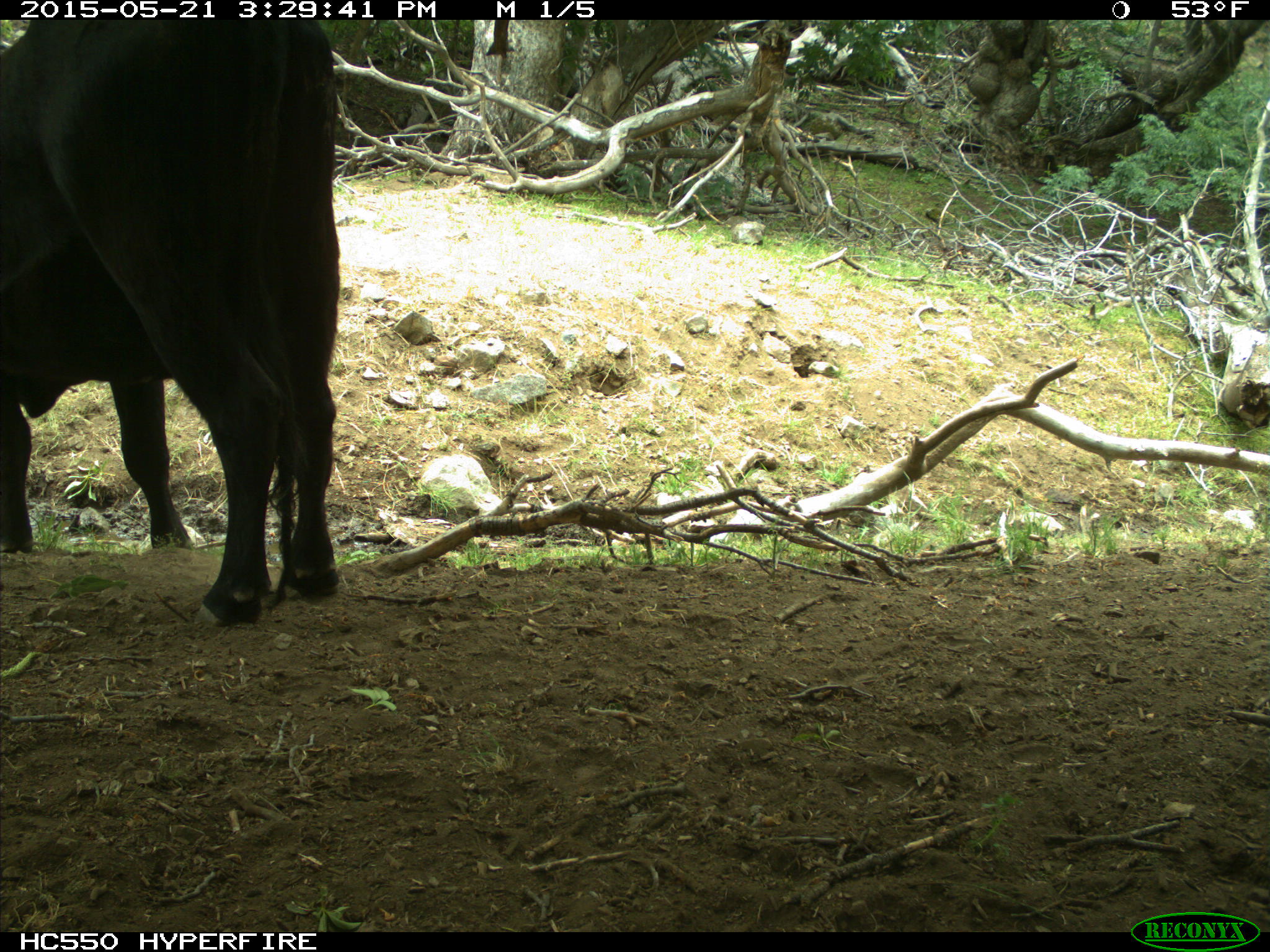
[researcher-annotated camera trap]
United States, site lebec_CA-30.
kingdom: Animalia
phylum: Chordata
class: Mammalia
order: Artiodactyla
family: Bovidae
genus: Bos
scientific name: Bos taurus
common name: domestic cow